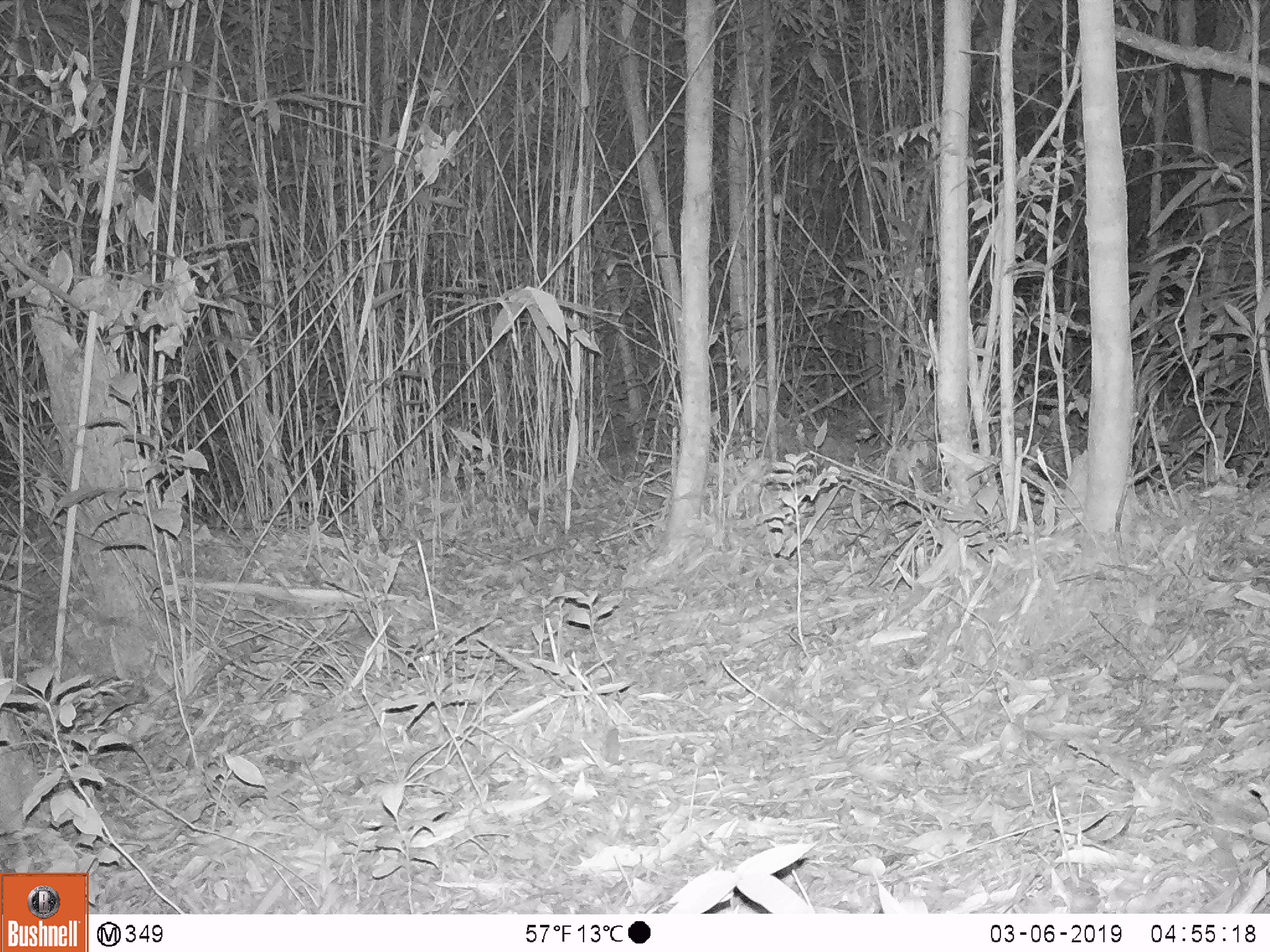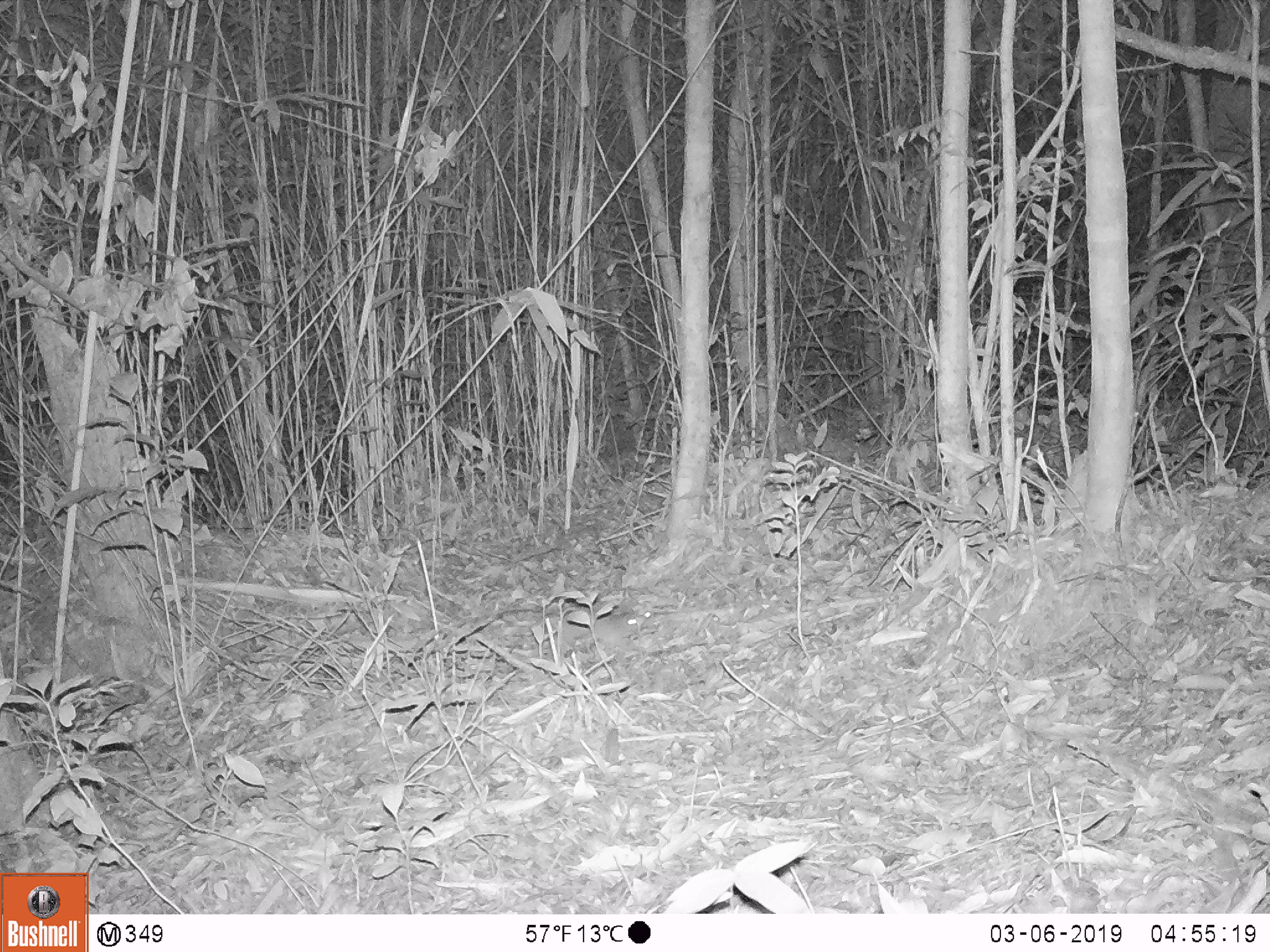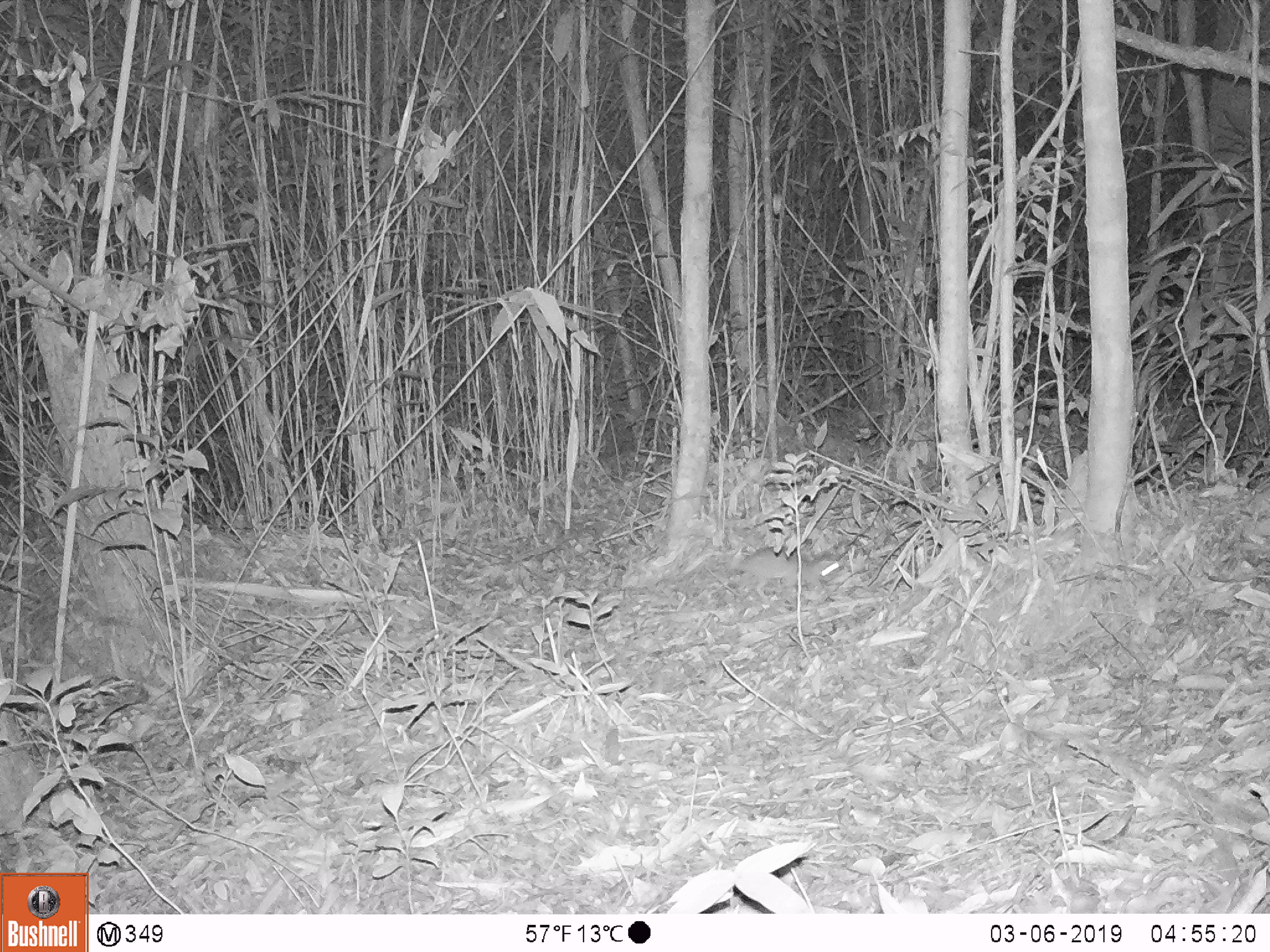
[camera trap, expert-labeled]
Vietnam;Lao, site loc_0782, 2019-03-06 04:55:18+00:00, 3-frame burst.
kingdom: Animalia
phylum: Chordata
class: Mammalia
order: Rodentia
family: Muridae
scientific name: Muridae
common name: old-world mice and rats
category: unidentified murid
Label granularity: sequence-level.